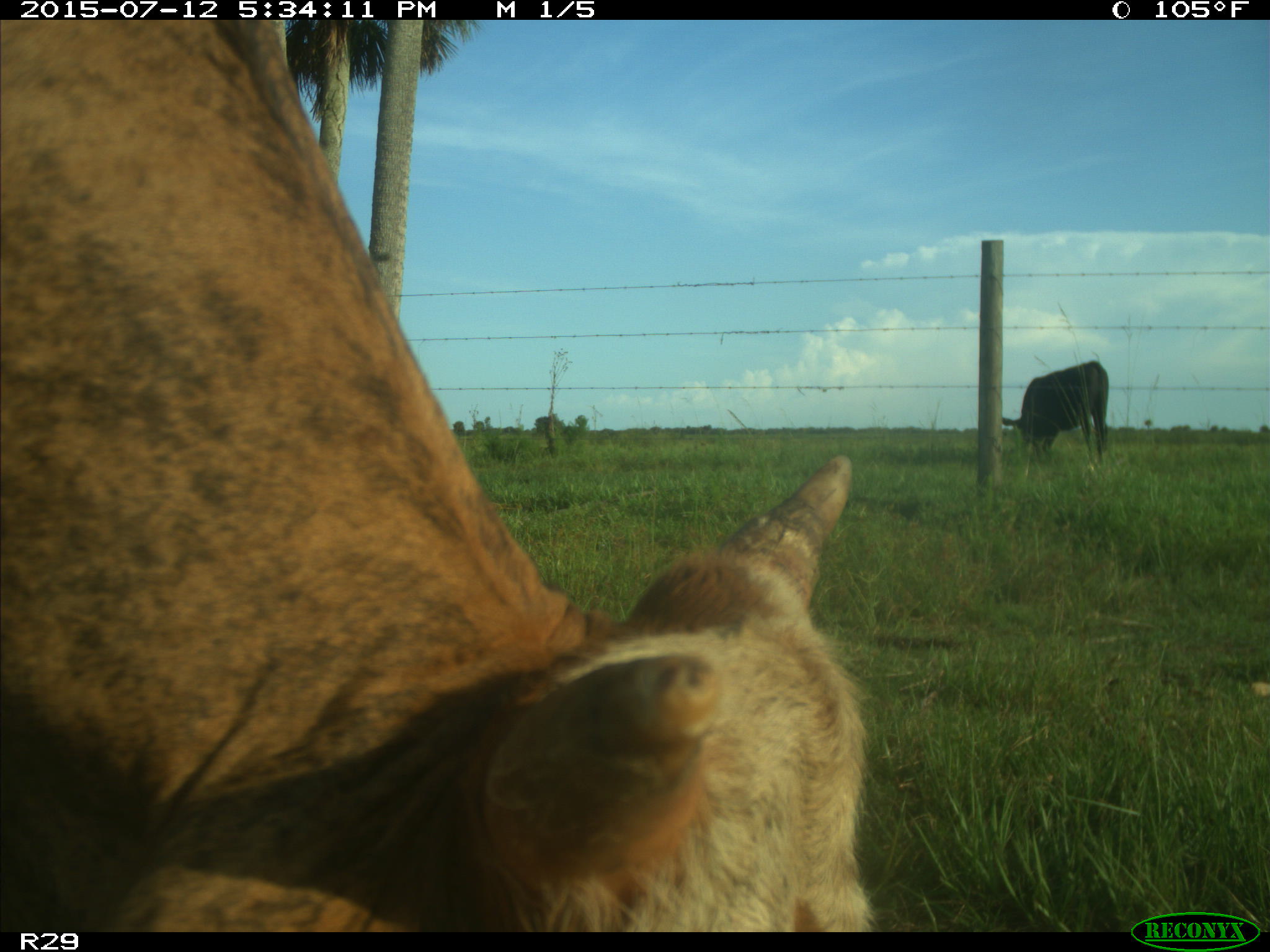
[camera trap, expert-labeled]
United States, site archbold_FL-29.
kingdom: Animalia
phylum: Chordata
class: Mammalia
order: Artiodactyla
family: Bovidae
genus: Bos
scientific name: Bos taurus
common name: domestic cow